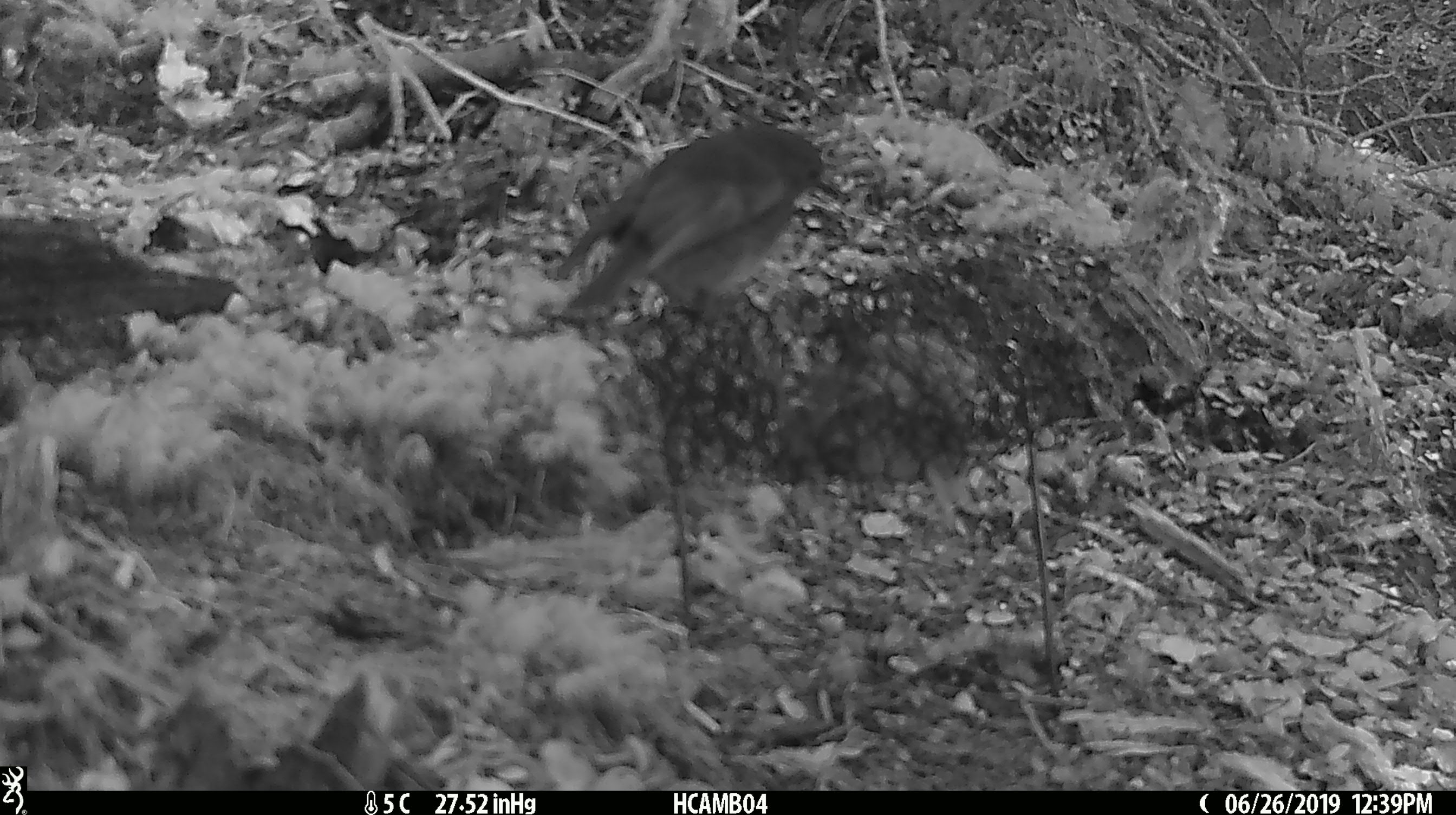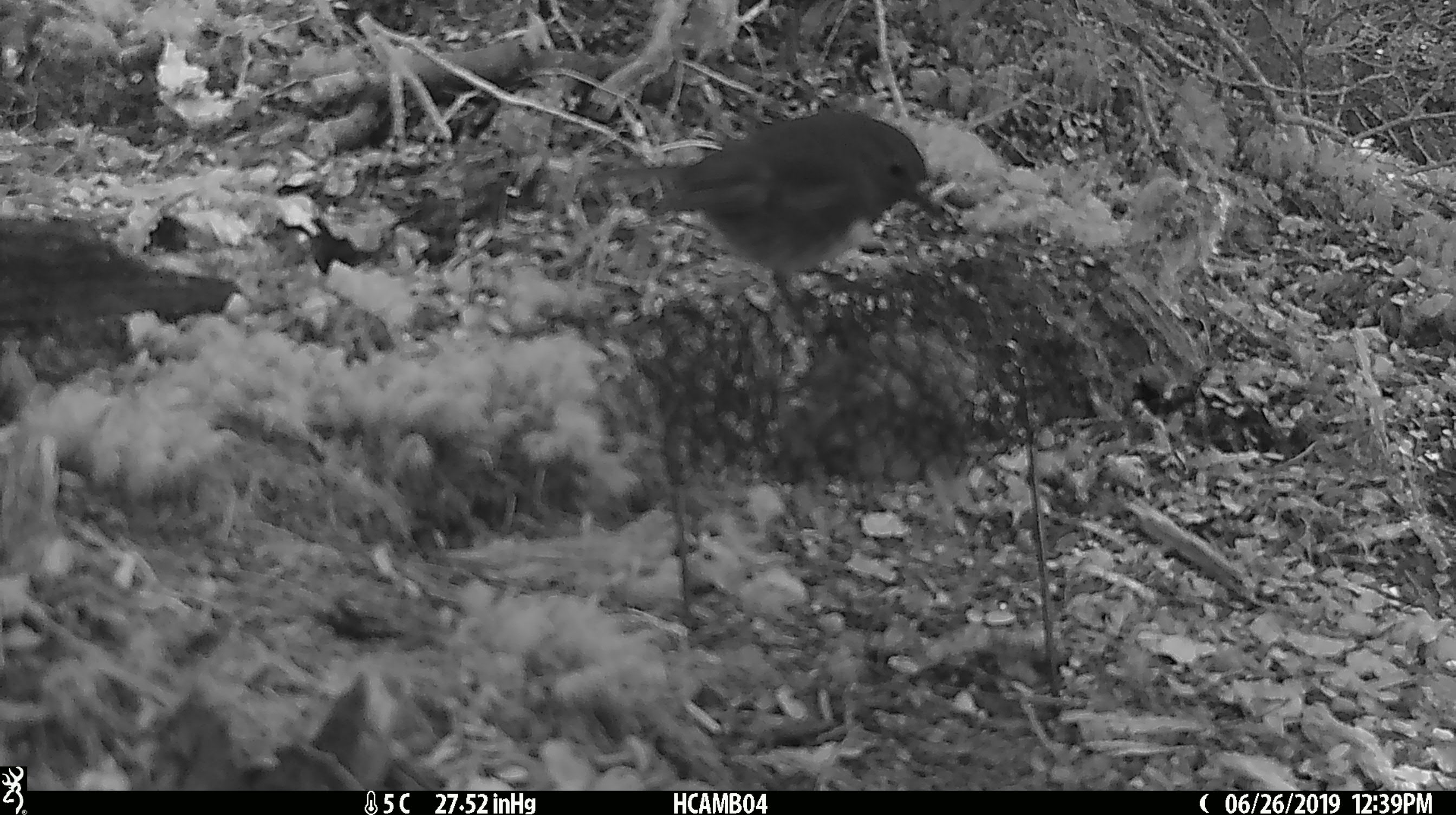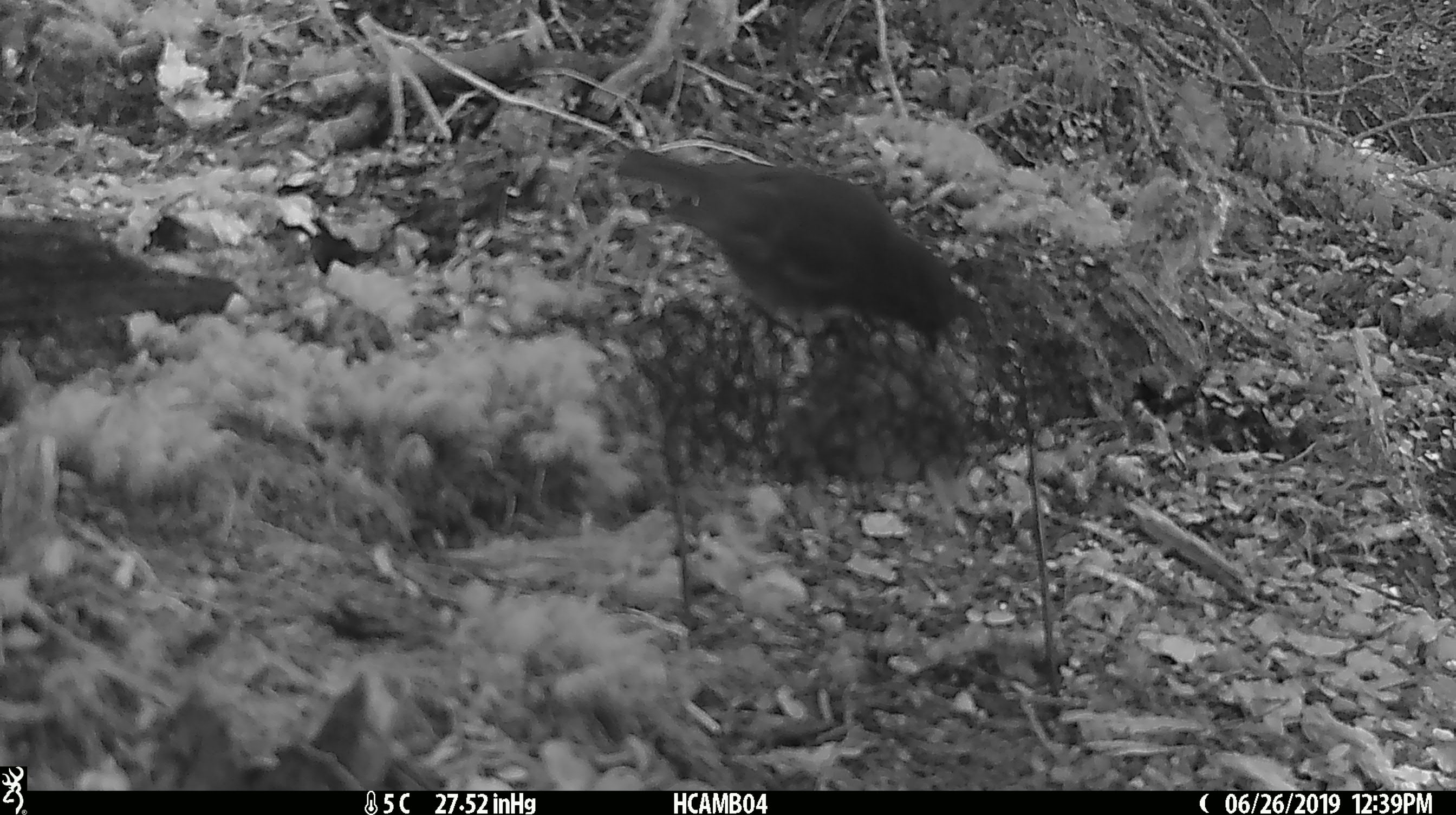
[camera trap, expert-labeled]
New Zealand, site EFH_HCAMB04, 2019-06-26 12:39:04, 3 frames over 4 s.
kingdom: Animalia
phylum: Chordata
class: Aves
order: Passeriformes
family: Petroicidae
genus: Petroica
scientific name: Petroica australis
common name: new zealand robin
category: robin